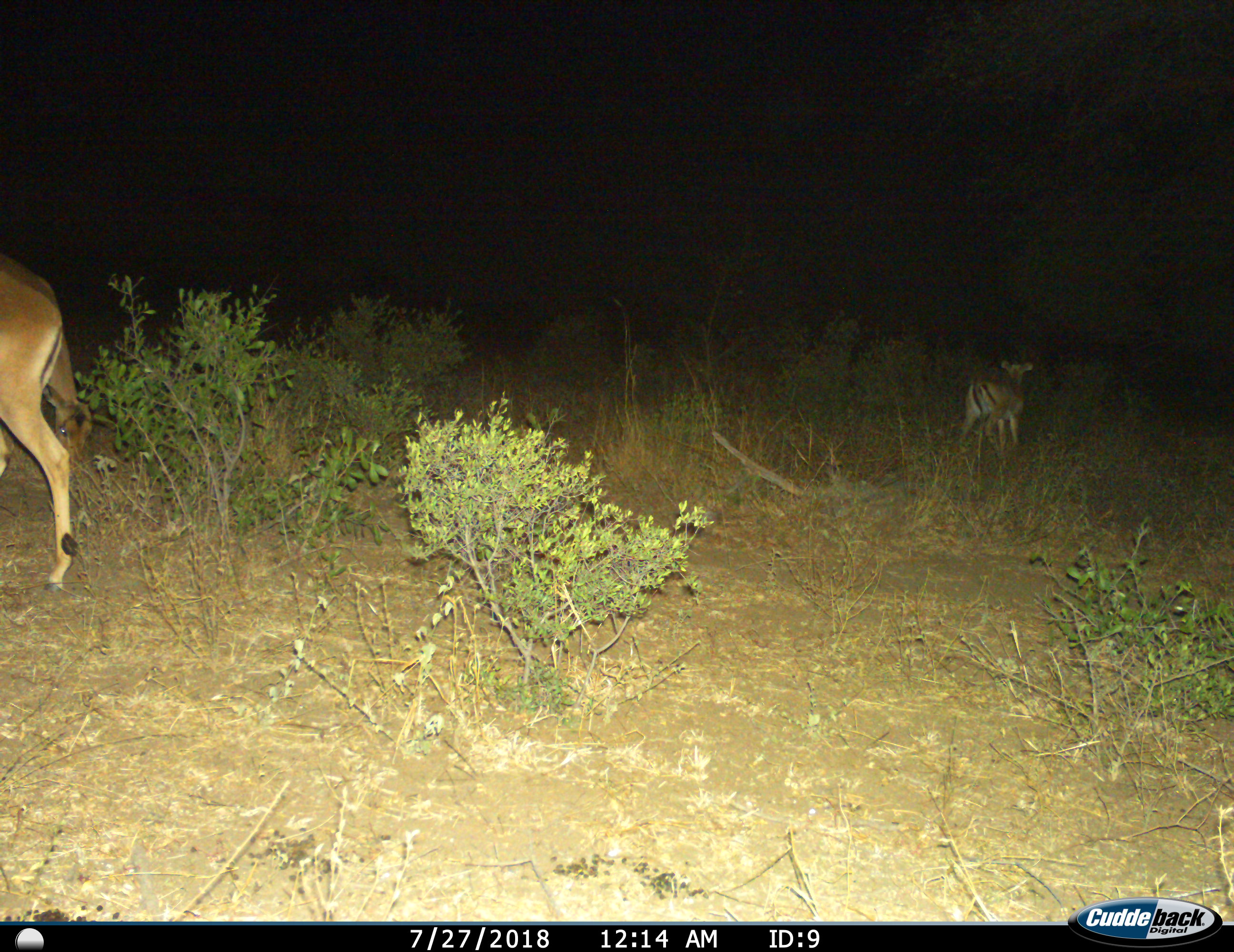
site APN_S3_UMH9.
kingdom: Animalia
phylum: Chordata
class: Mammalia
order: Artiodactyla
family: Bovidae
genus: Aepyceros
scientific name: Aepyceros melampus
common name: impala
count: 3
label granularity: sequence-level